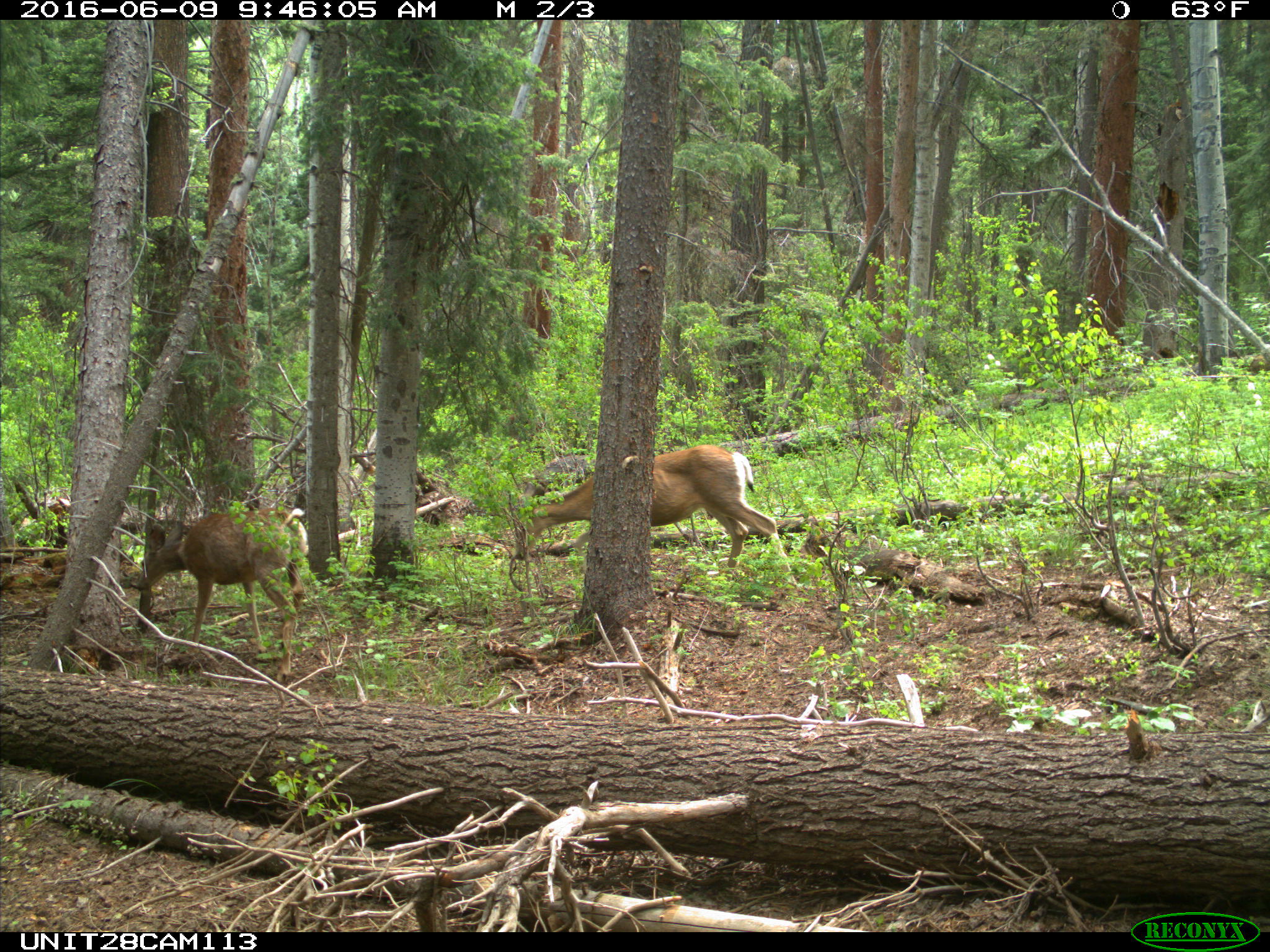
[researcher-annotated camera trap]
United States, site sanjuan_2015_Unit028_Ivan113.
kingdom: Animalia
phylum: Chordata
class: Mammalia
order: Artiodactyla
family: Cervidae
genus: Odocoileus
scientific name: Odocoileus hemionus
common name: mule deer